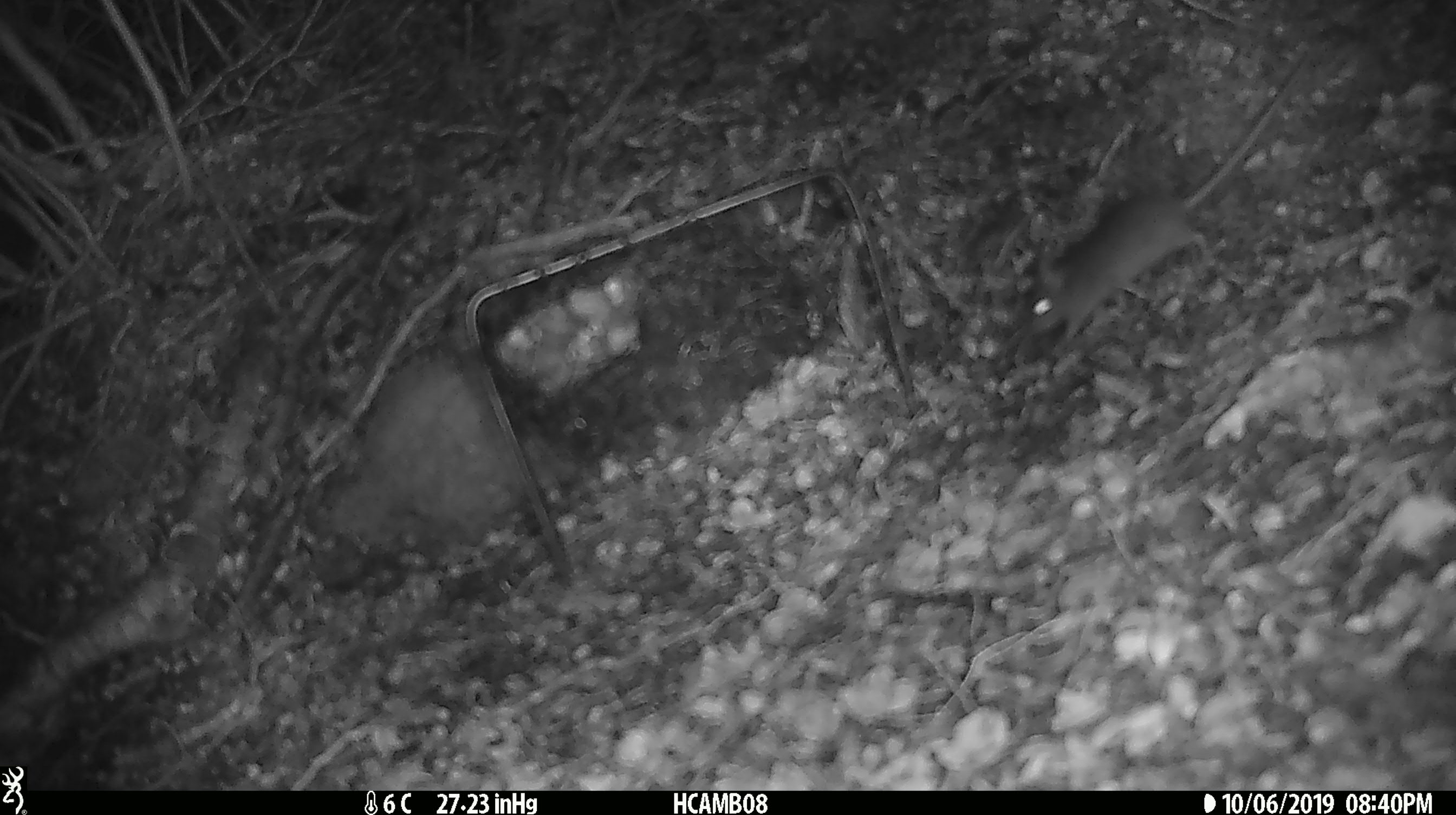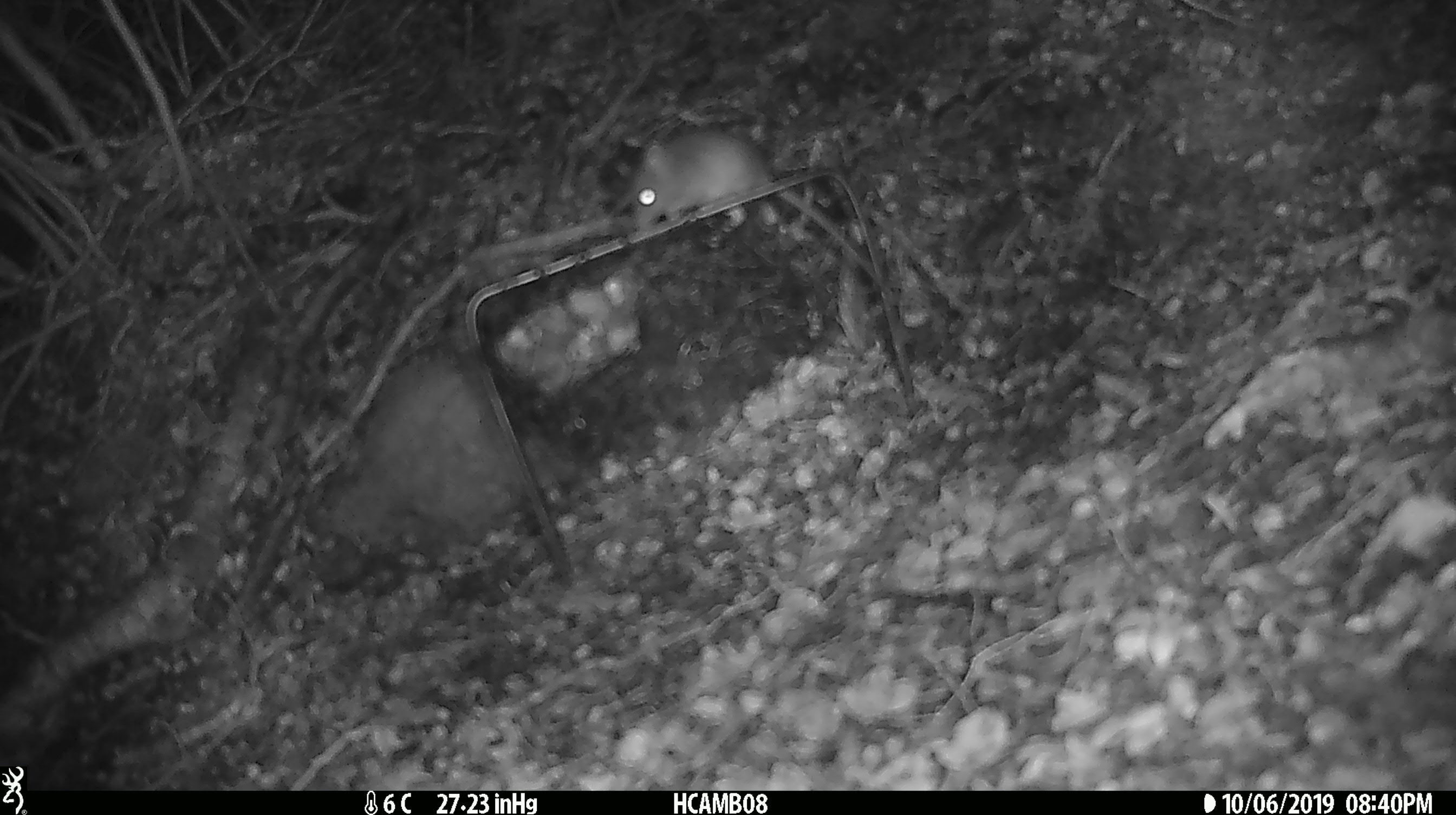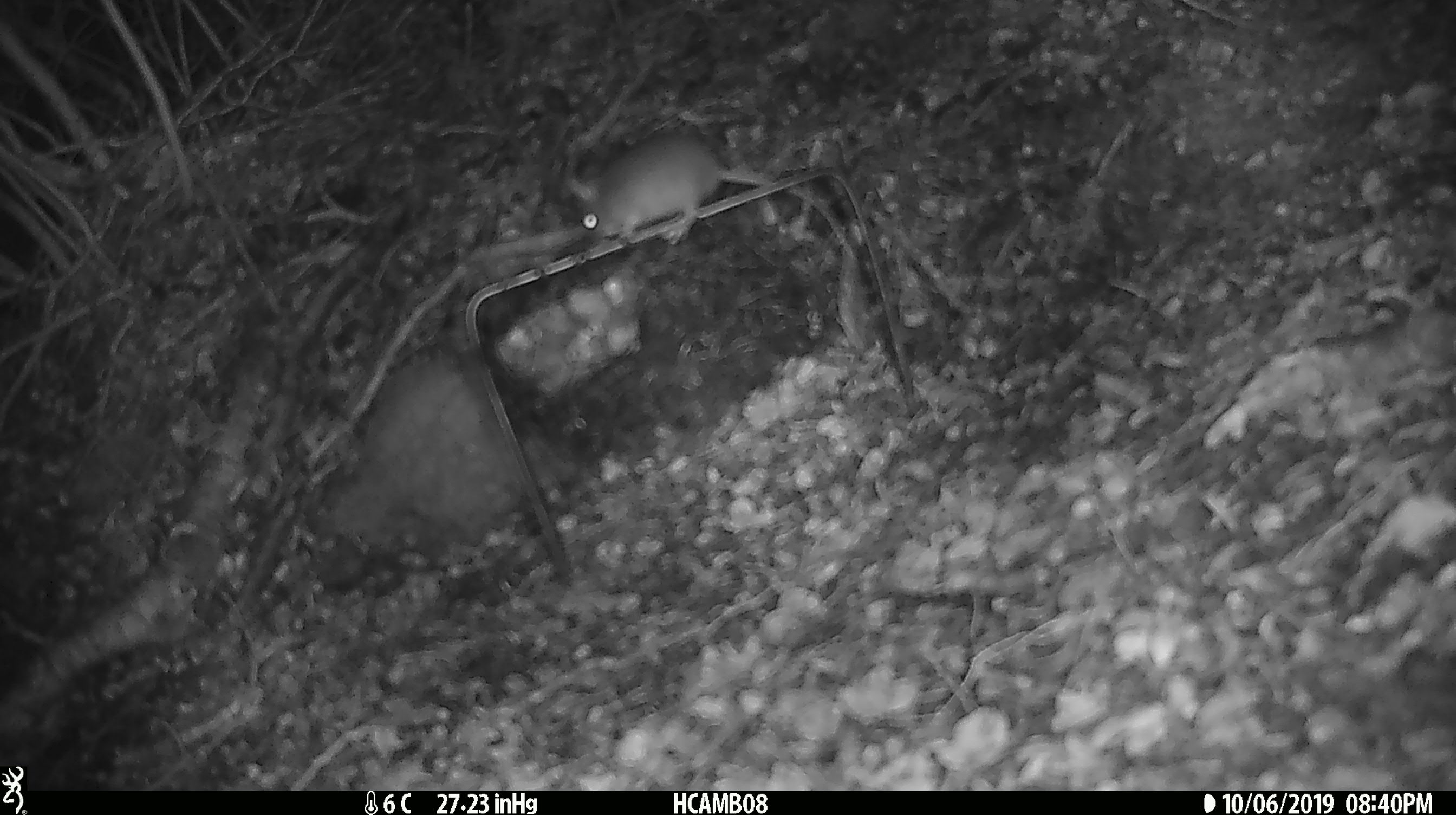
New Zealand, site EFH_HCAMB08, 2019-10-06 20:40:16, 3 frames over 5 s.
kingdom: Animalia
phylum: Chordata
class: Mammalia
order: Rodentia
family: Muridae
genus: Mus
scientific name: Mus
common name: mouse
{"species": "mouse (Mus)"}